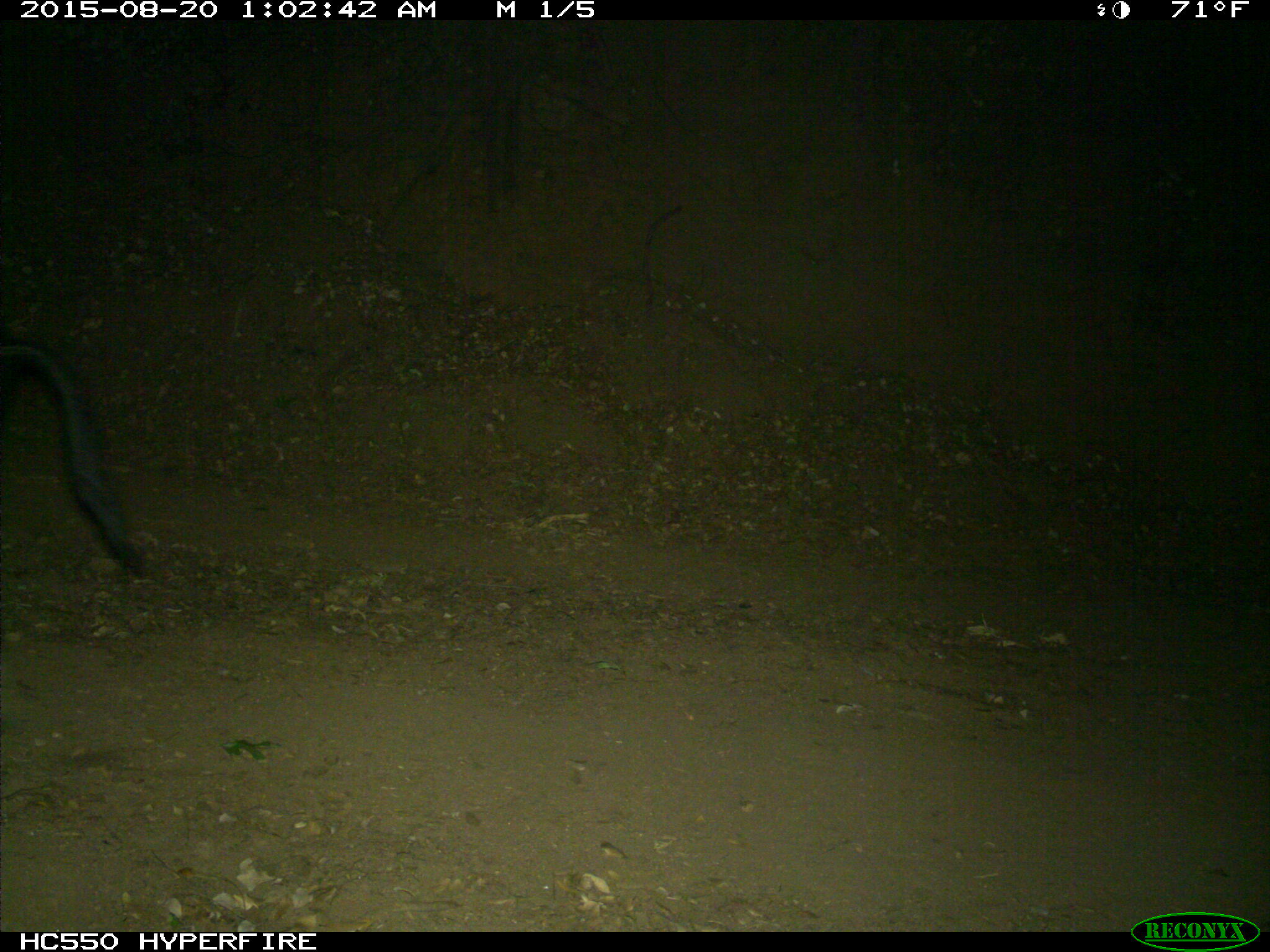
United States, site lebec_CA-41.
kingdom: Animalia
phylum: Chordata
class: Mammalia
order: Artiodactyla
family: Suidae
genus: Sus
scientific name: Sus scrofa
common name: wild boar